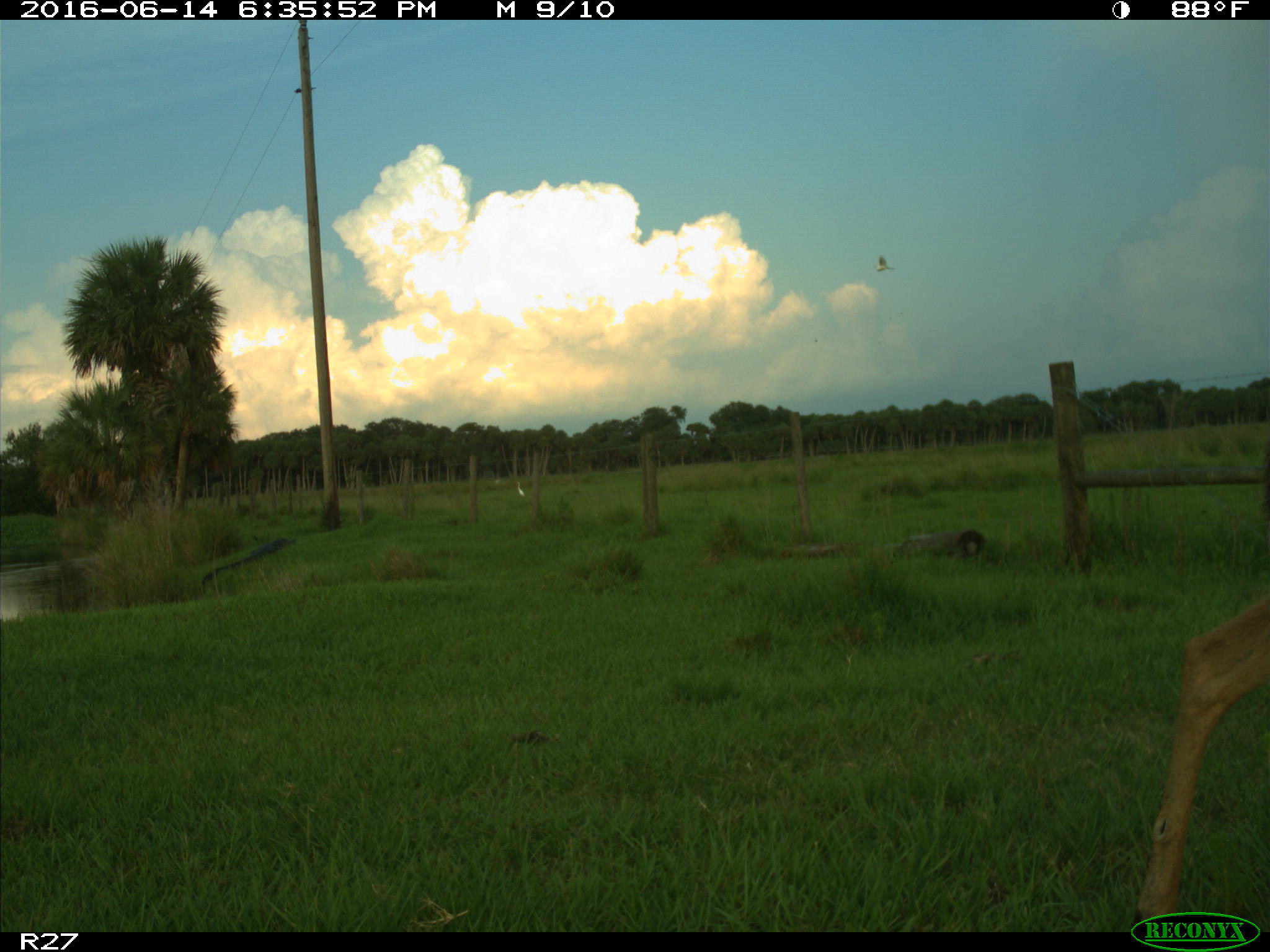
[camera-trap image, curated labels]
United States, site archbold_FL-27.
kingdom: Animalia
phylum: Chordata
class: Mammalia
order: Artiodactyla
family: Cervidae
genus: Odocoileus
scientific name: Odocoileus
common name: deer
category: unidentified deer